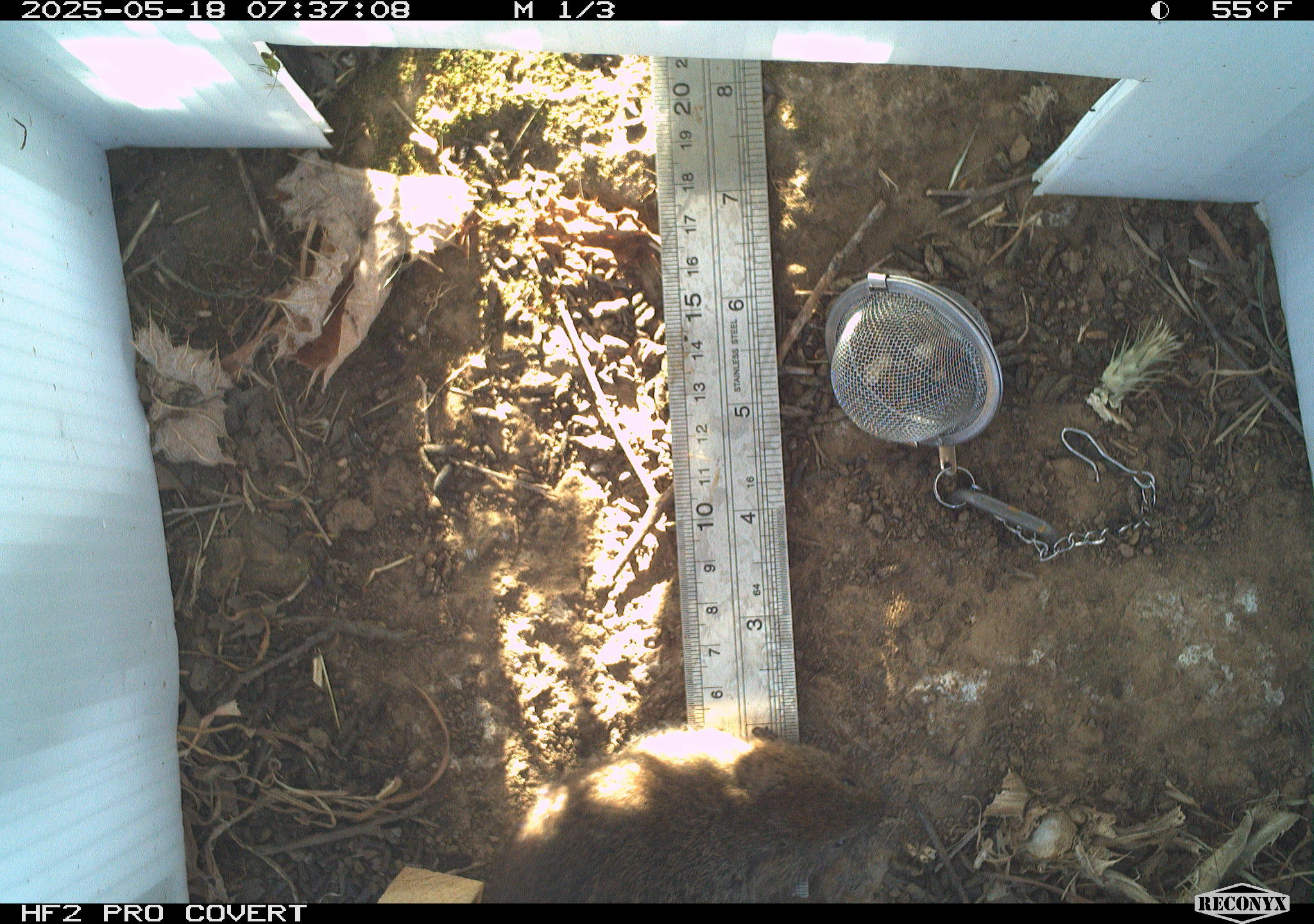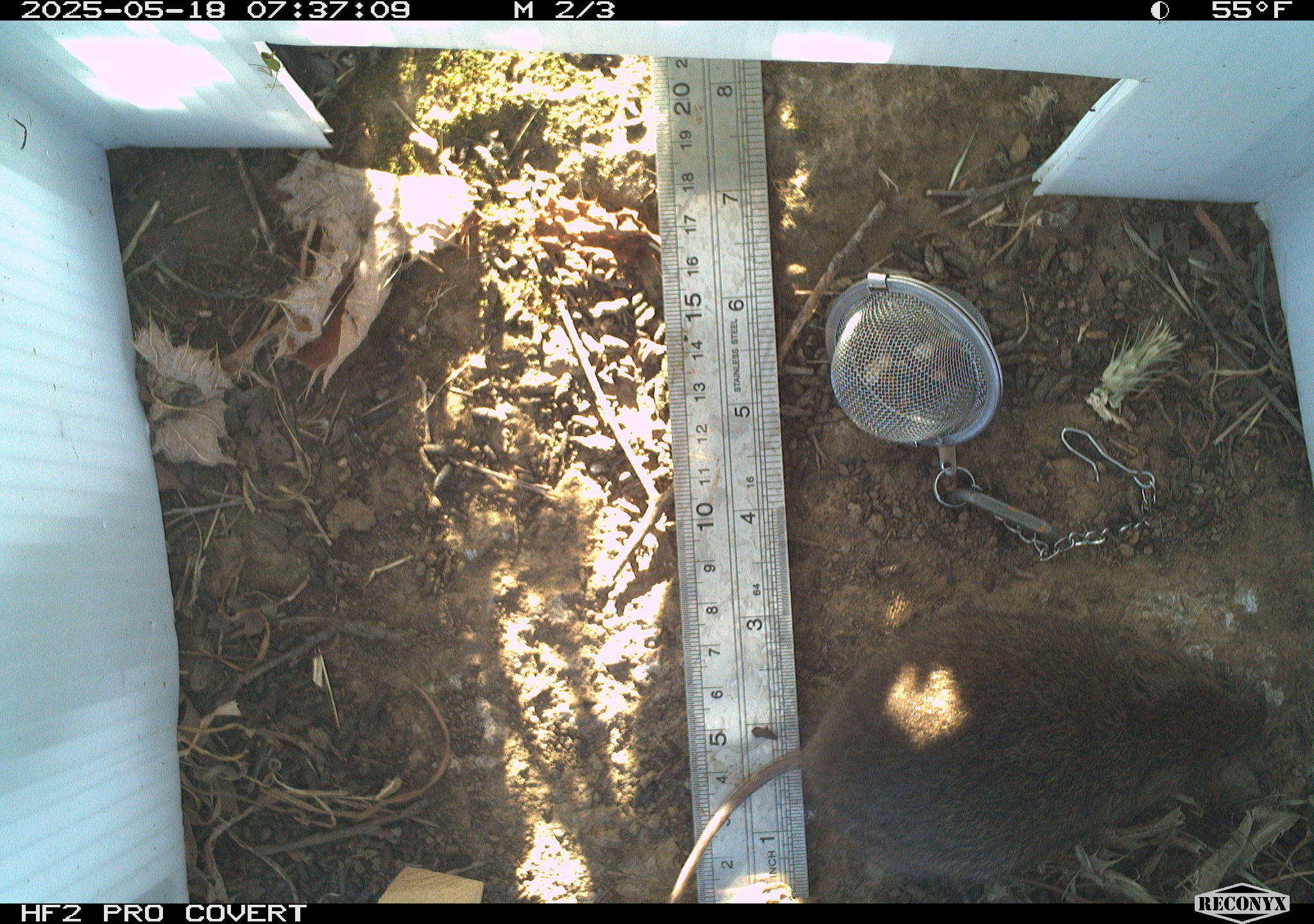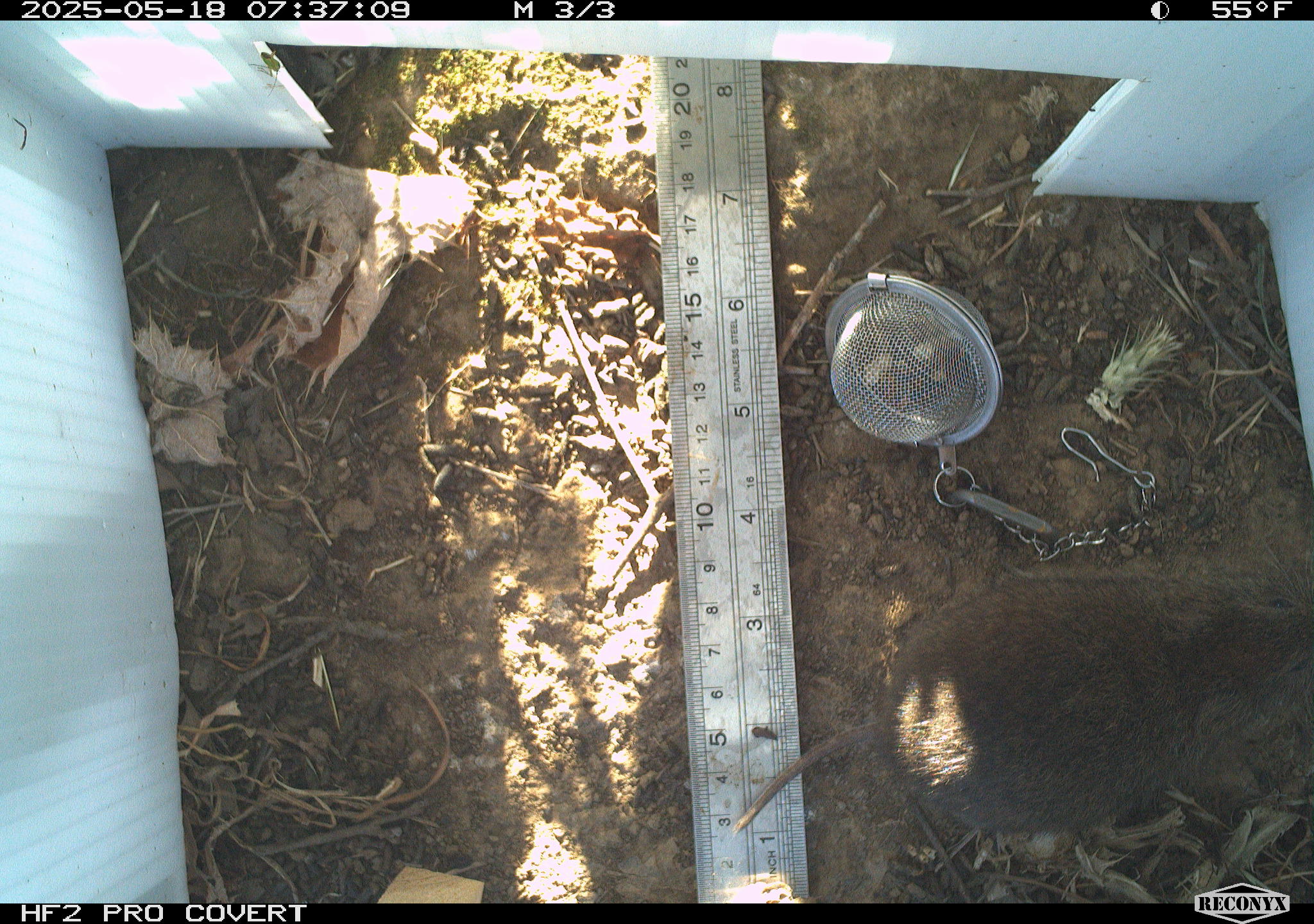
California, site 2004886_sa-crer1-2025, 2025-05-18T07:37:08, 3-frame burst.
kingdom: Animalia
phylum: Chordata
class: Mammalia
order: Rodentia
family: Cricetidae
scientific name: Arvicolinae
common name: voles, lemmings, and muskrats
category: arvicolinae subfamily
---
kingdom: Animalia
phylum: Chordata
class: Mammalia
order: Rodentia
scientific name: Rodentia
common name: rodent